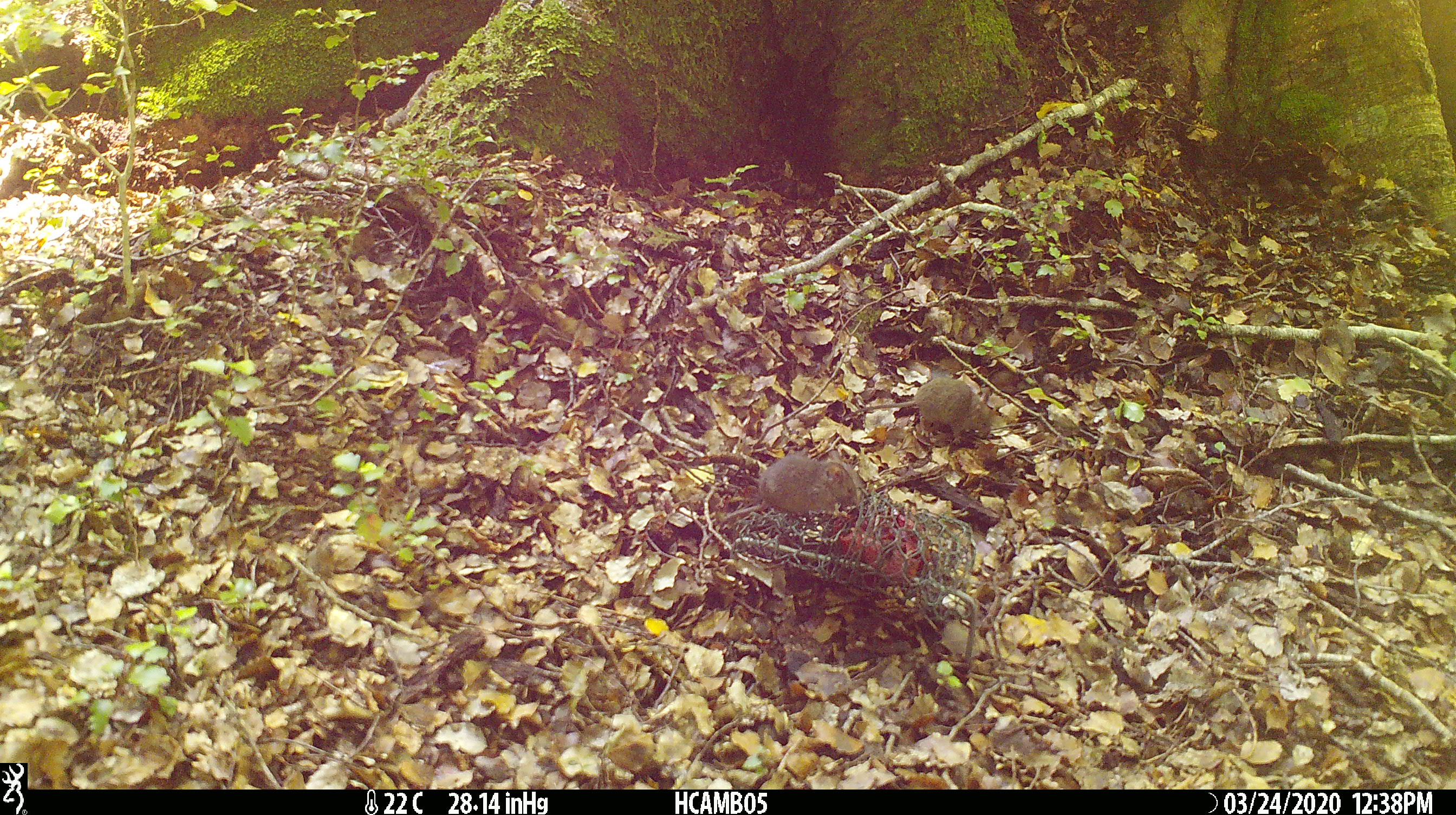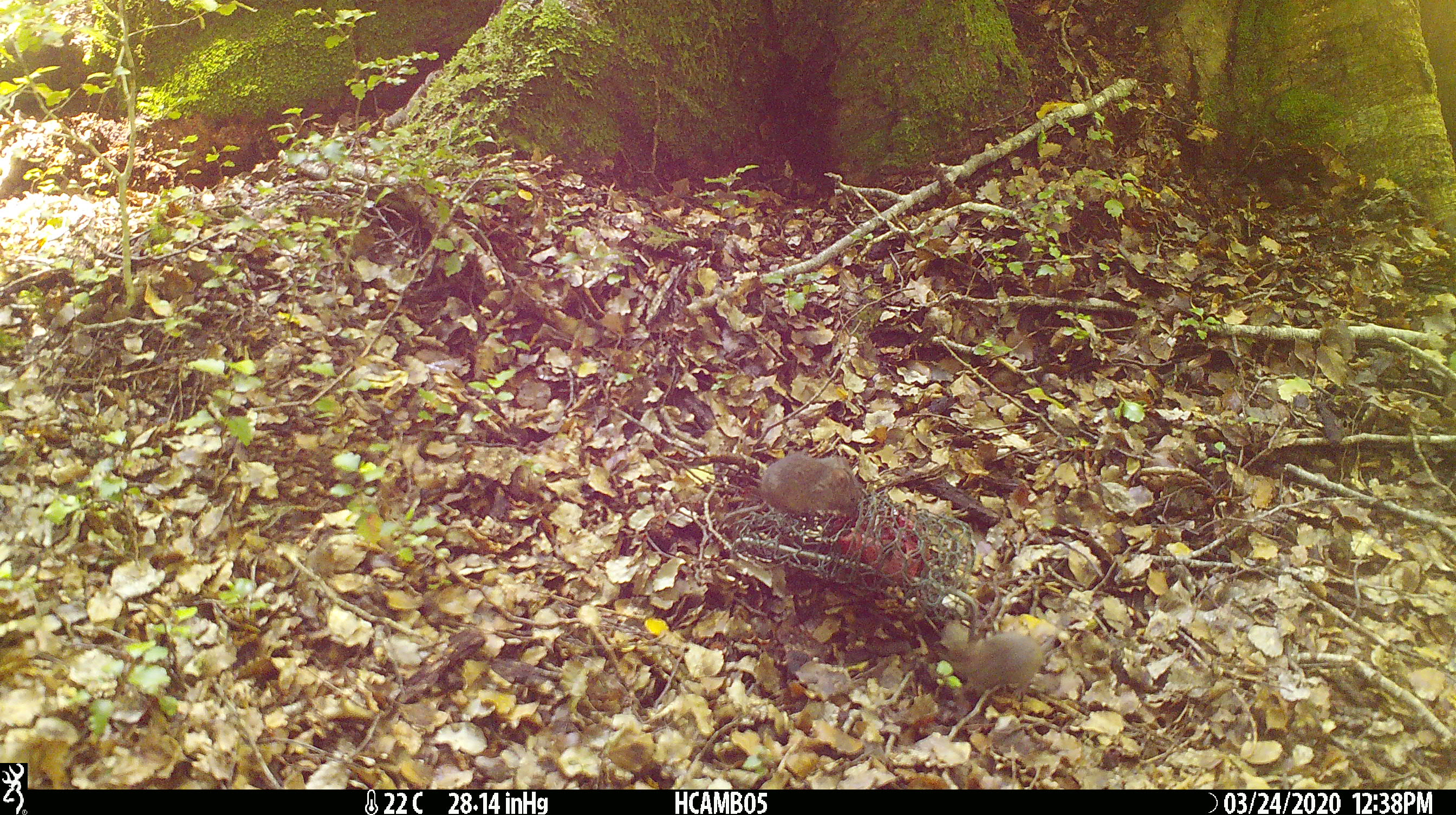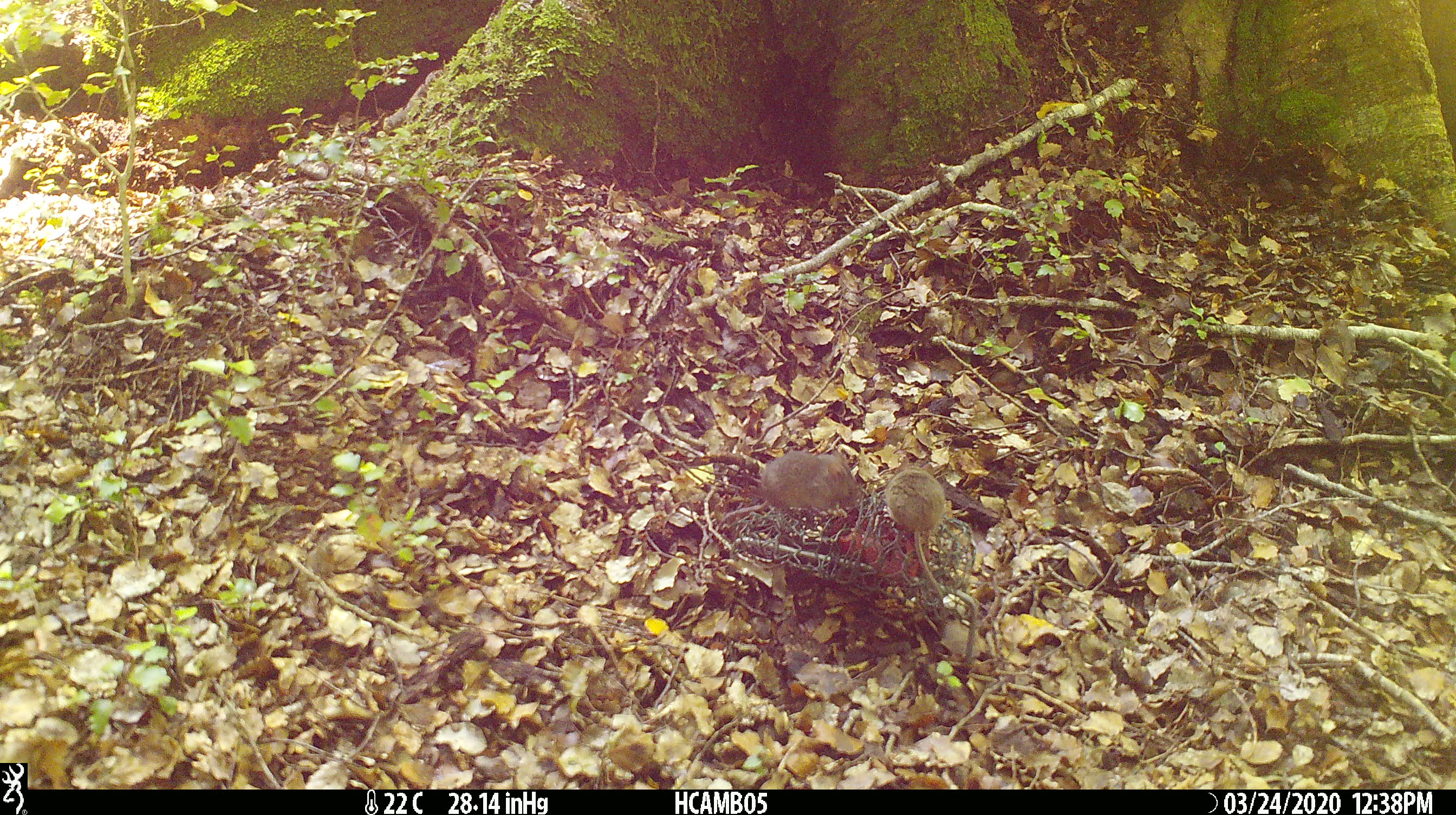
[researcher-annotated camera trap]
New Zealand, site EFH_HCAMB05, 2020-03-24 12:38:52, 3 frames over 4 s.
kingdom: Animalia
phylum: Chordata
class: Mammalia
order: Rodentia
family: Muridae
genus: Mus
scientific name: Mus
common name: mouse